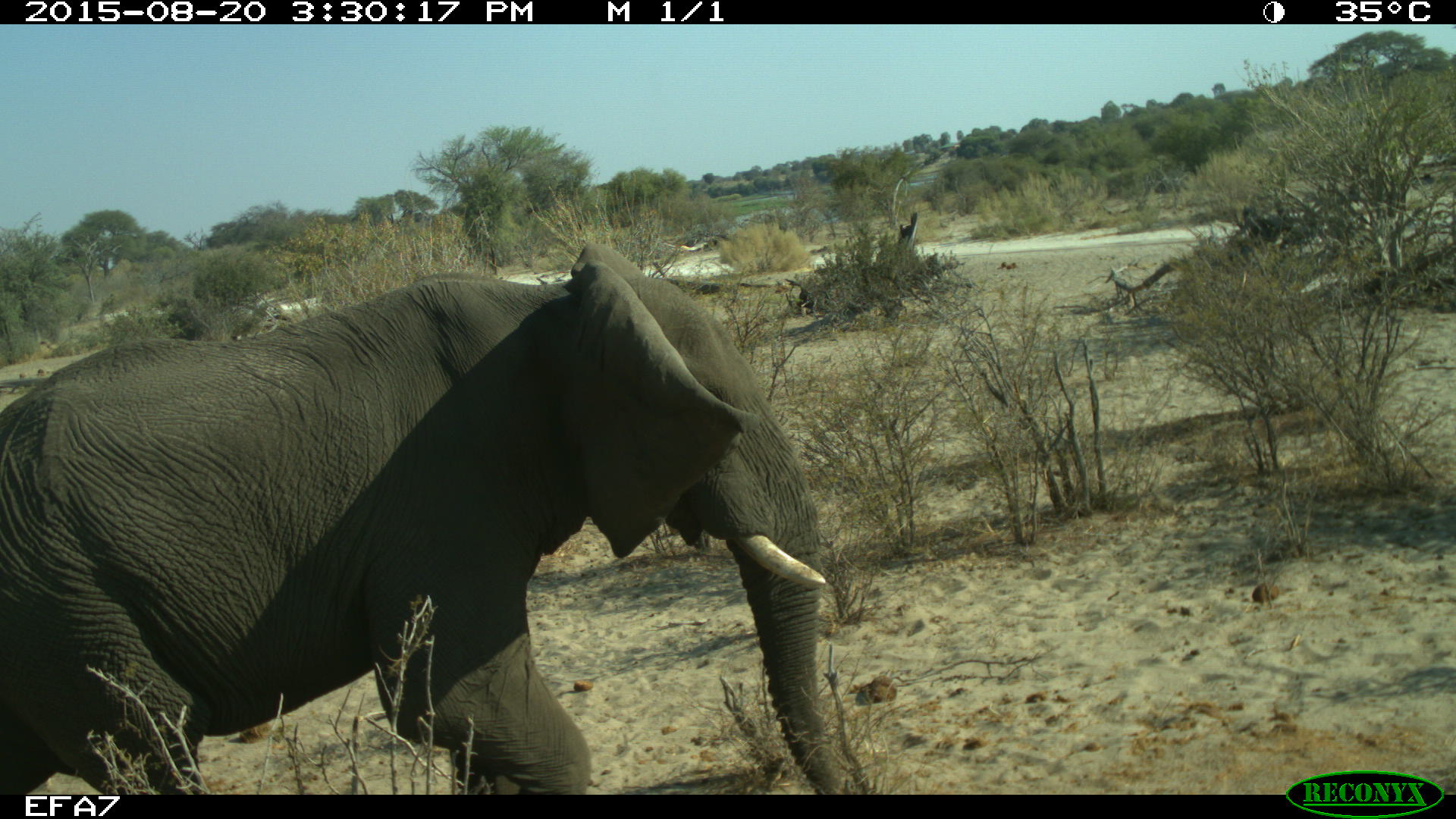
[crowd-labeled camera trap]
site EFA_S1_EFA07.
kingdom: Animalia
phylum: Chordata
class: Mammalia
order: Proboscidea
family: Elephantidae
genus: Loxodonta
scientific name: Loxodonta africana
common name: african bush elephant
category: elephant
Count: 1.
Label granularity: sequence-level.